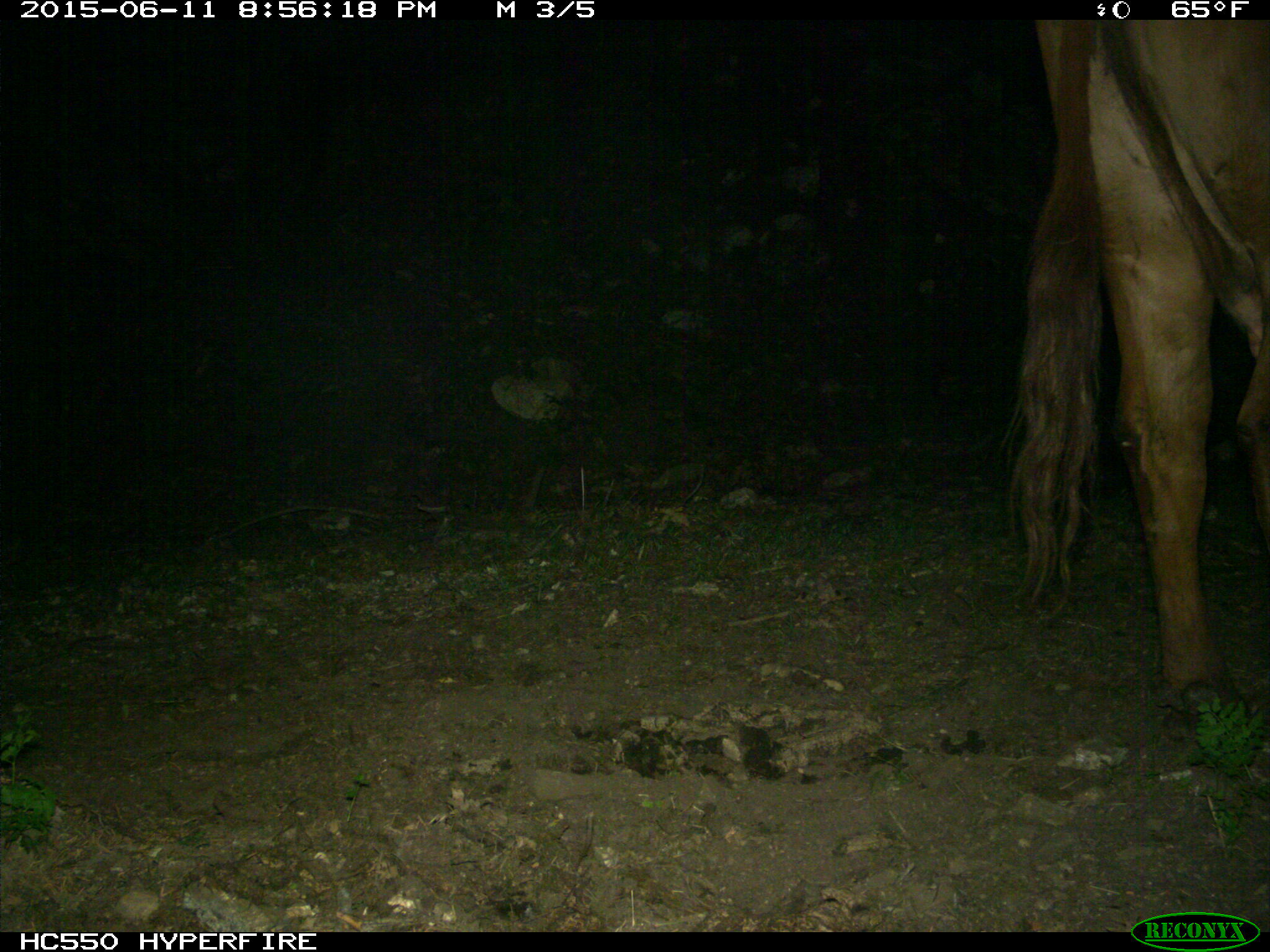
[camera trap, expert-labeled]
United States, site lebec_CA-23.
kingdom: Animalia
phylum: Chordata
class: Mammalia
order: Artiodactyla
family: Bovidae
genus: Bos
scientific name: Bos taurus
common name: domestic cow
Bos taurus (domestic cow).